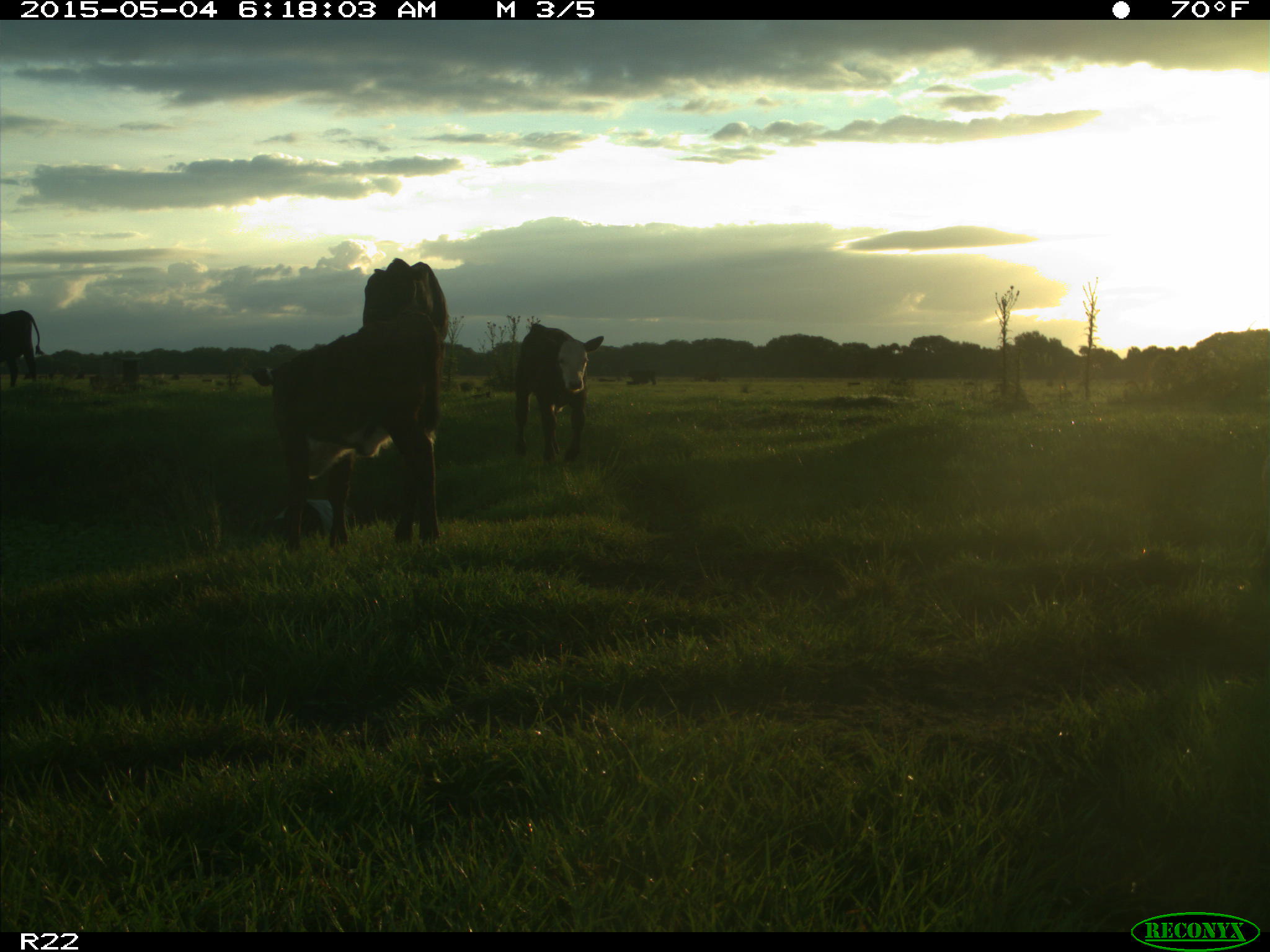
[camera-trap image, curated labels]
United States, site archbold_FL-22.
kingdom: Animalia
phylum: Chordata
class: Mammalia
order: Artiodactyla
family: Bovidae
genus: Bos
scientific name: Bos taurus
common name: domestic cow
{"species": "Bos taurus (domestic cow)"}